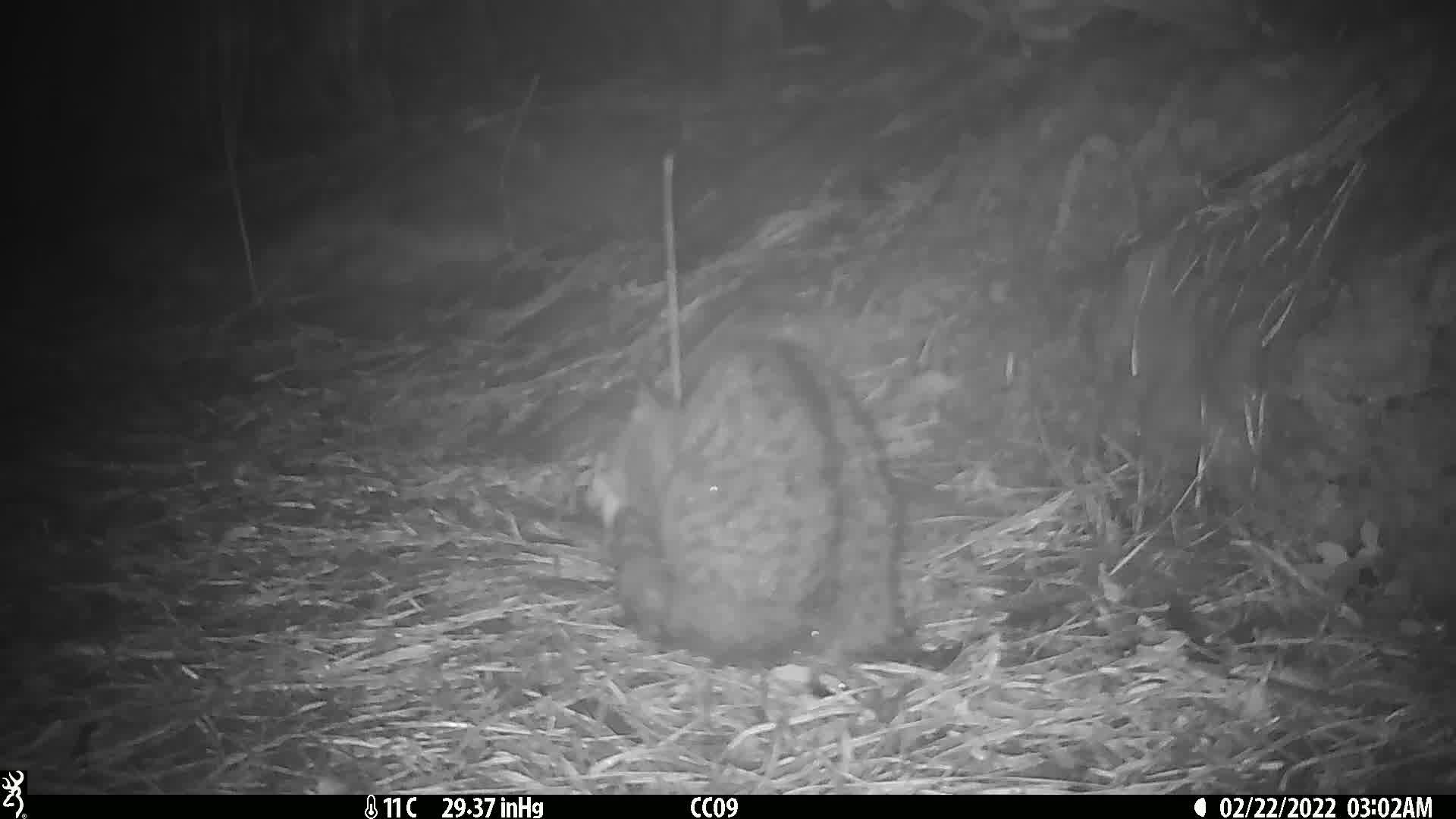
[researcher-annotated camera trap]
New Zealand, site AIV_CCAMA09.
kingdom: Animalia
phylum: Chordata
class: Mammalia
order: Carnivora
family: Felidae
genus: Felis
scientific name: Felis catus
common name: domestic cat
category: cat